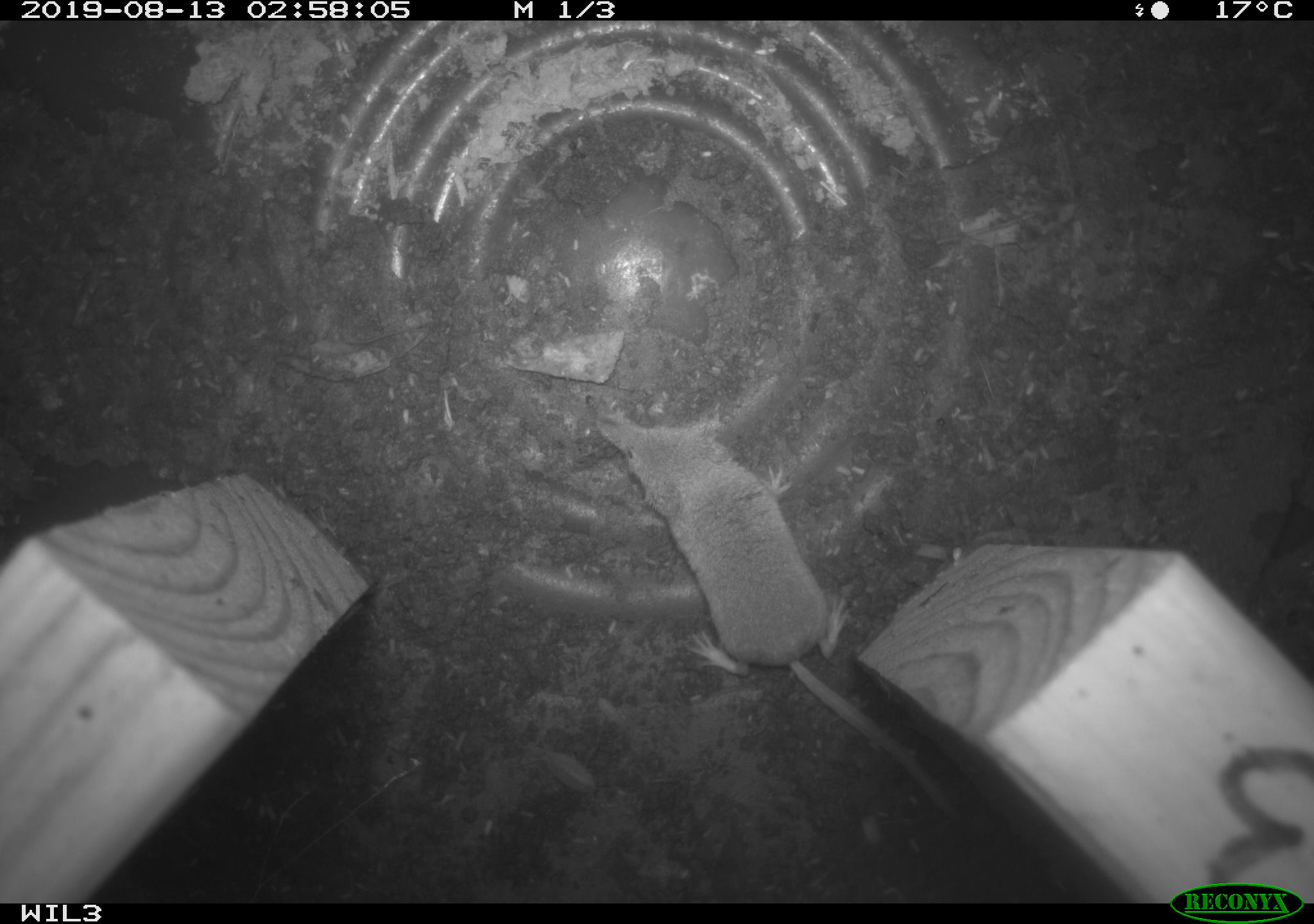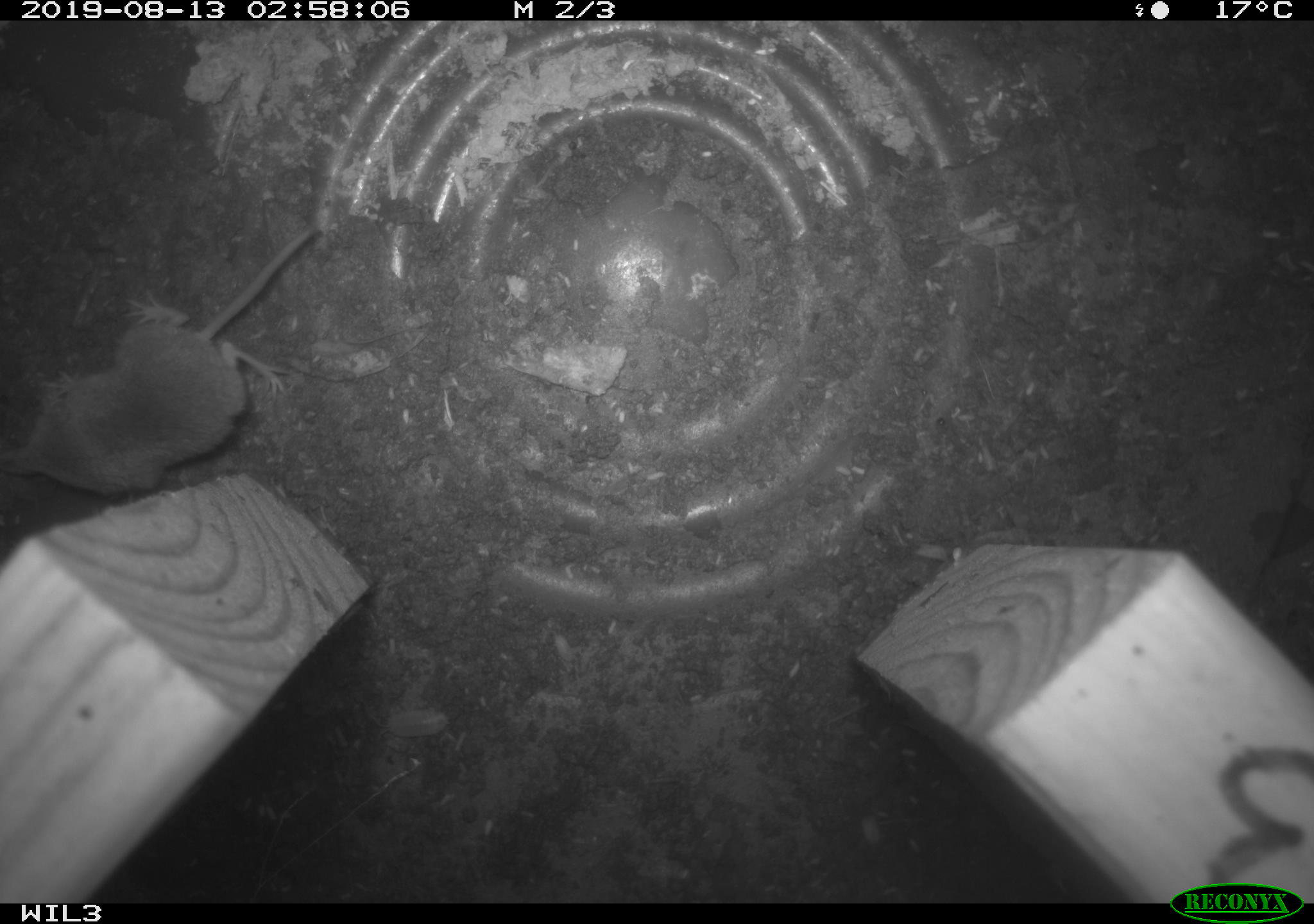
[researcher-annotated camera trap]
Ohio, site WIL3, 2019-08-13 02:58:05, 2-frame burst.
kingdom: Animalia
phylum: Chordata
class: Mammalia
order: Eulipotyphla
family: Soricidae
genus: Sorex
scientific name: Sorex cinereus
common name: masked shrew